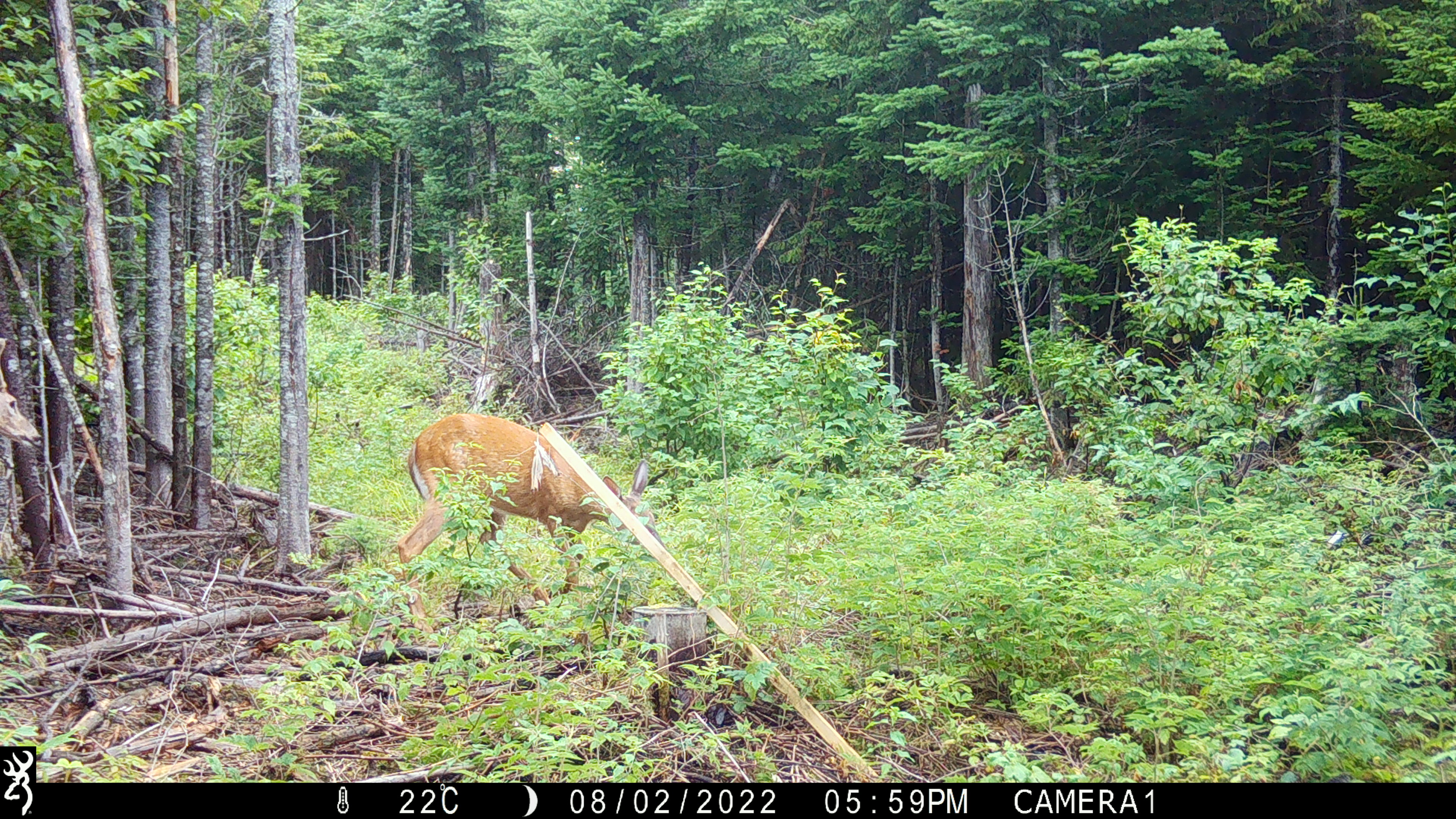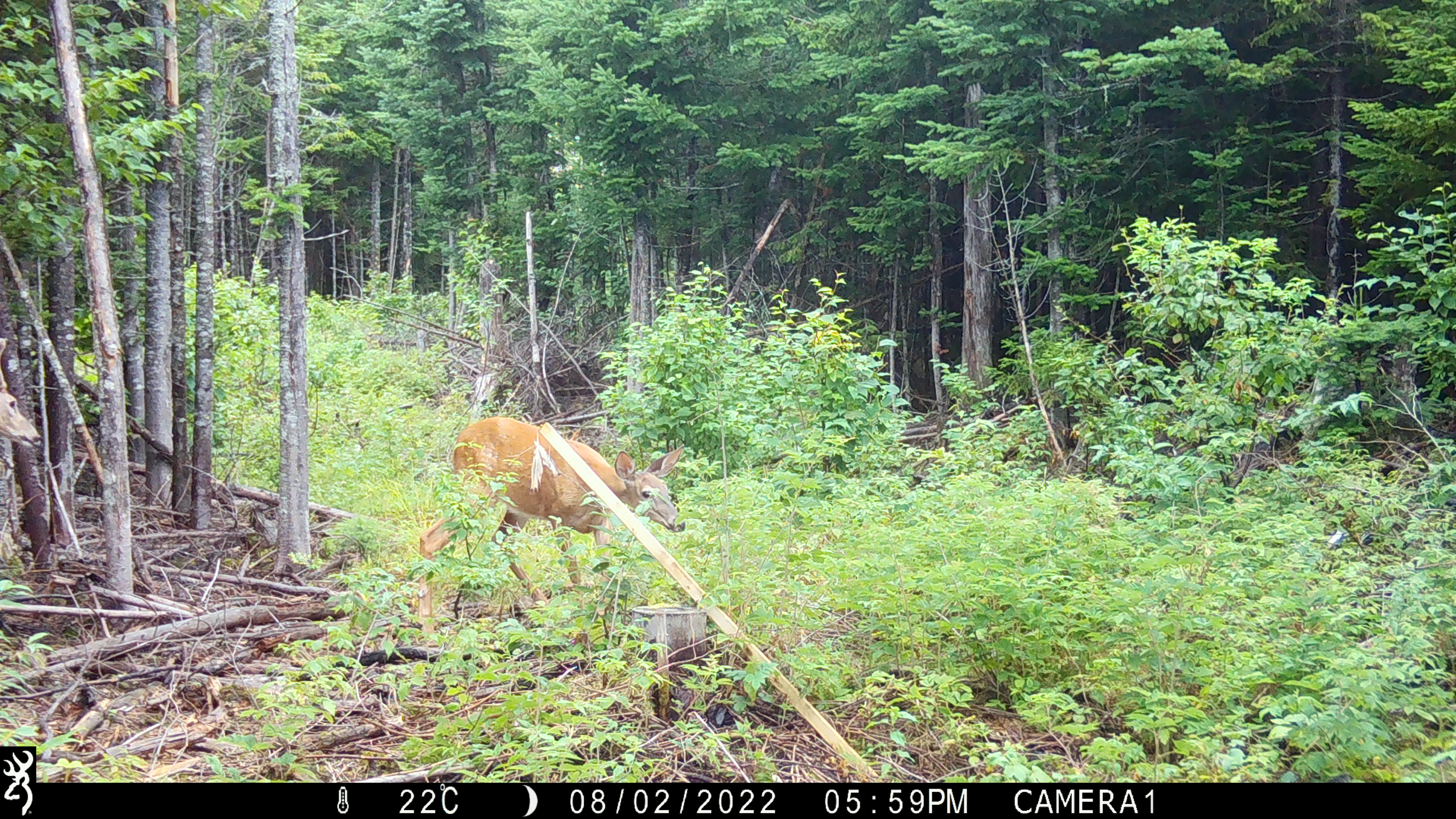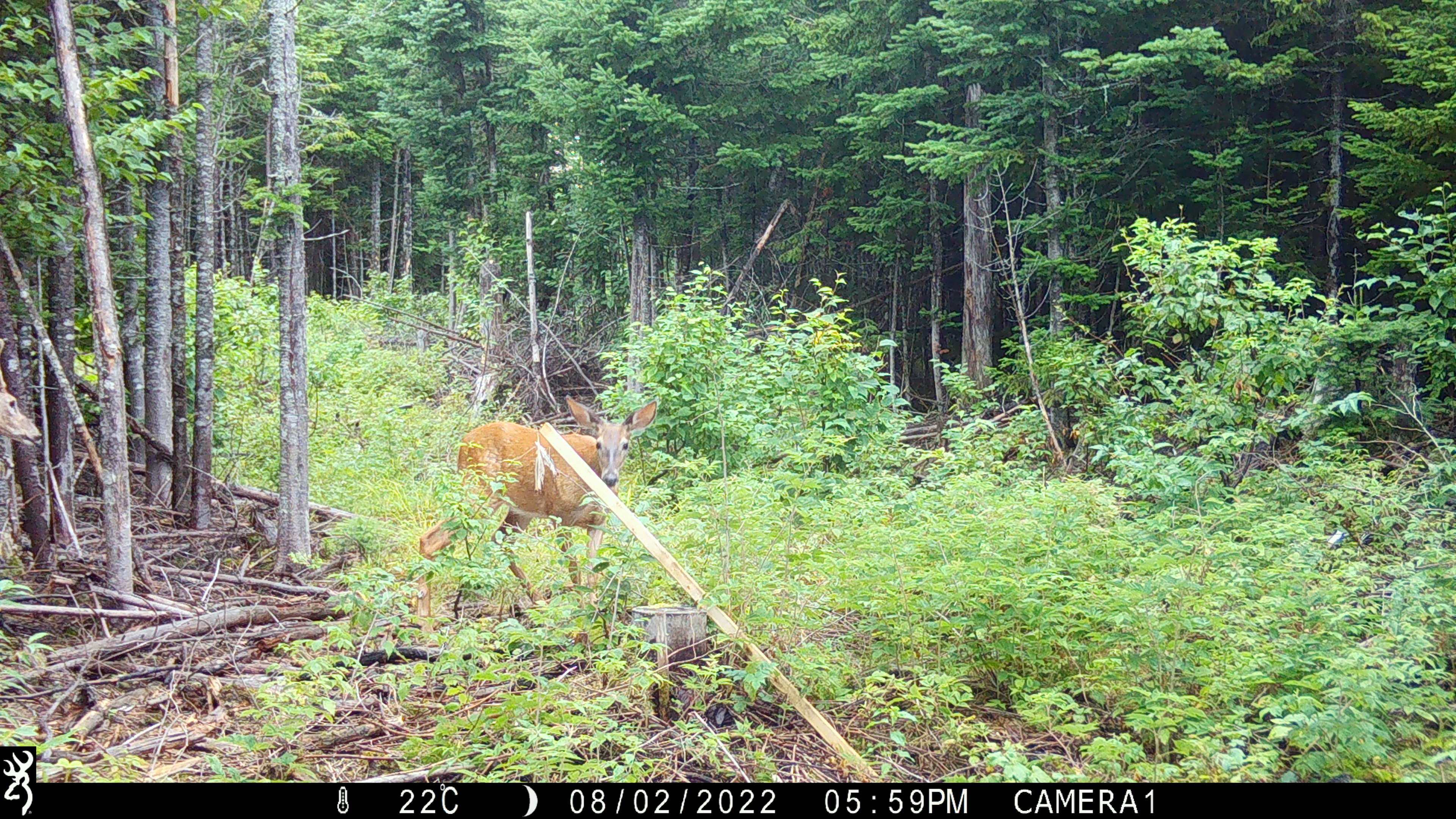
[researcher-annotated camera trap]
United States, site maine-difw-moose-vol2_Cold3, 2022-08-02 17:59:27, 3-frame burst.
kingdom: Animalia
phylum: Chordata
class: Mammalia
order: Artiodactyla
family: Cervidae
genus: Odocoileus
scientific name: Odocoileus virginianus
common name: white-tailed deer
White-tailed deer (Odocoileus virginianus).